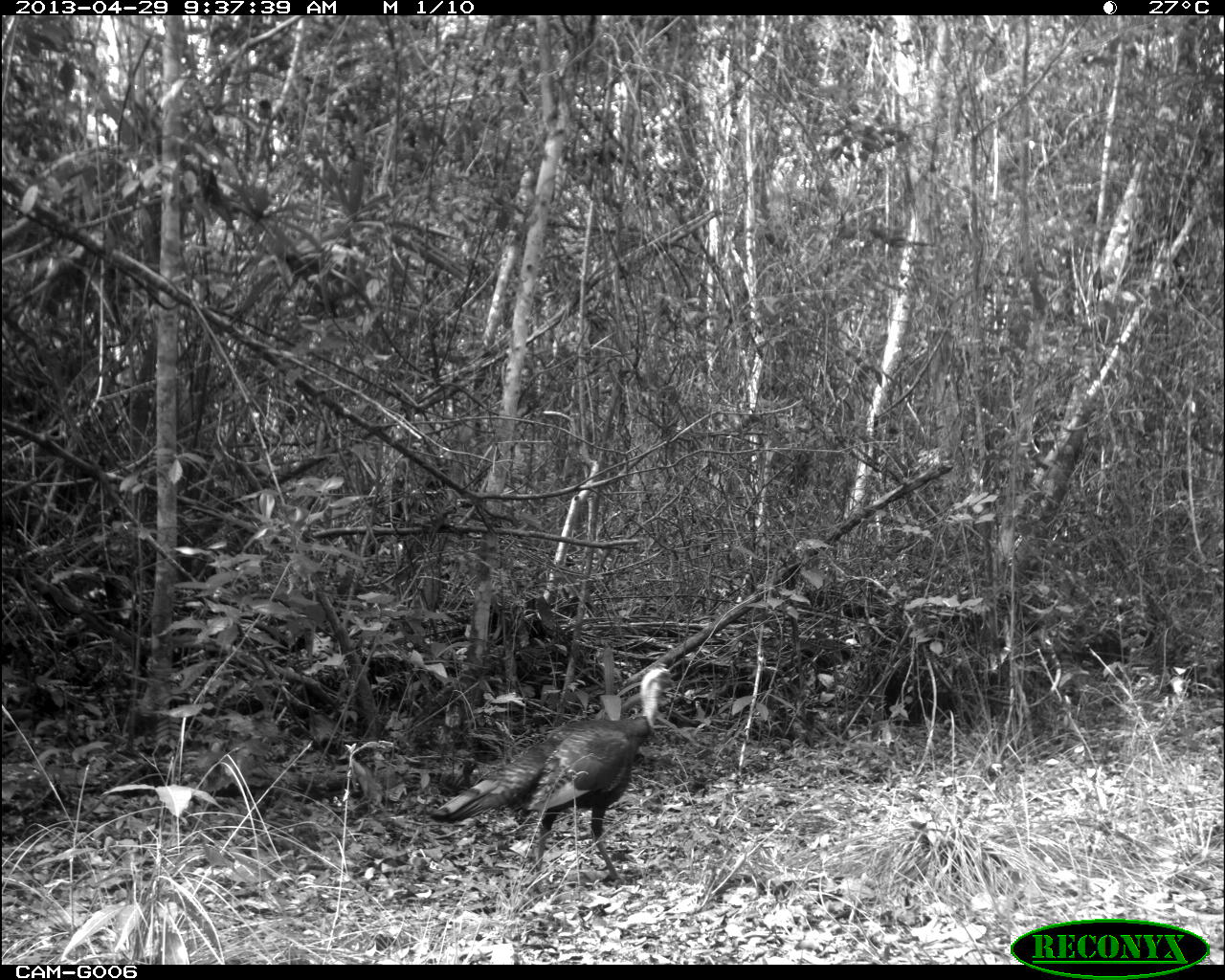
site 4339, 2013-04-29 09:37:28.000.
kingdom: Animalia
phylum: Chordata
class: Aves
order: Galliformes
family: Phasianidae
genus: Meleagris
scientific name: Meleagris ocellata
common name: ocellated turkey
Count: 1.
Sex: male.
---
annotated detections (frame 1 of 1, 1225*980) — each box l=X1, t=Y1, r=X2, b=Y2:
meleagris ocellata: l=429, t=662, r=667, b=882